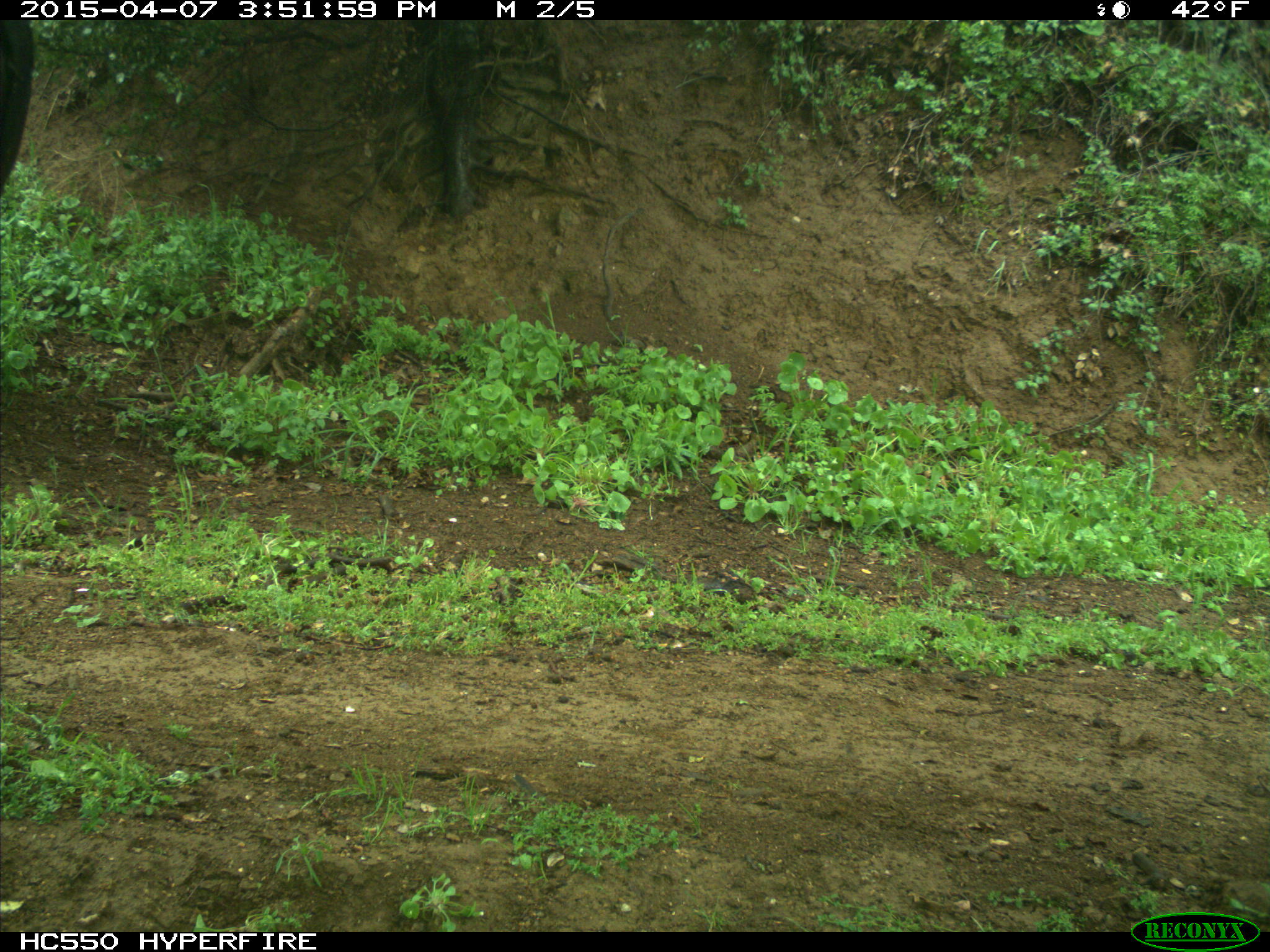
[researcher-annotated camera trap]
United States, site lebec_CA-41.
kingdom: Animalia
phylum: Chordata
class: Mammalia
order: Artiodactyla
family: Bovidae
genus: Bos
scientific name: Bos taurus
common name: domestic cow